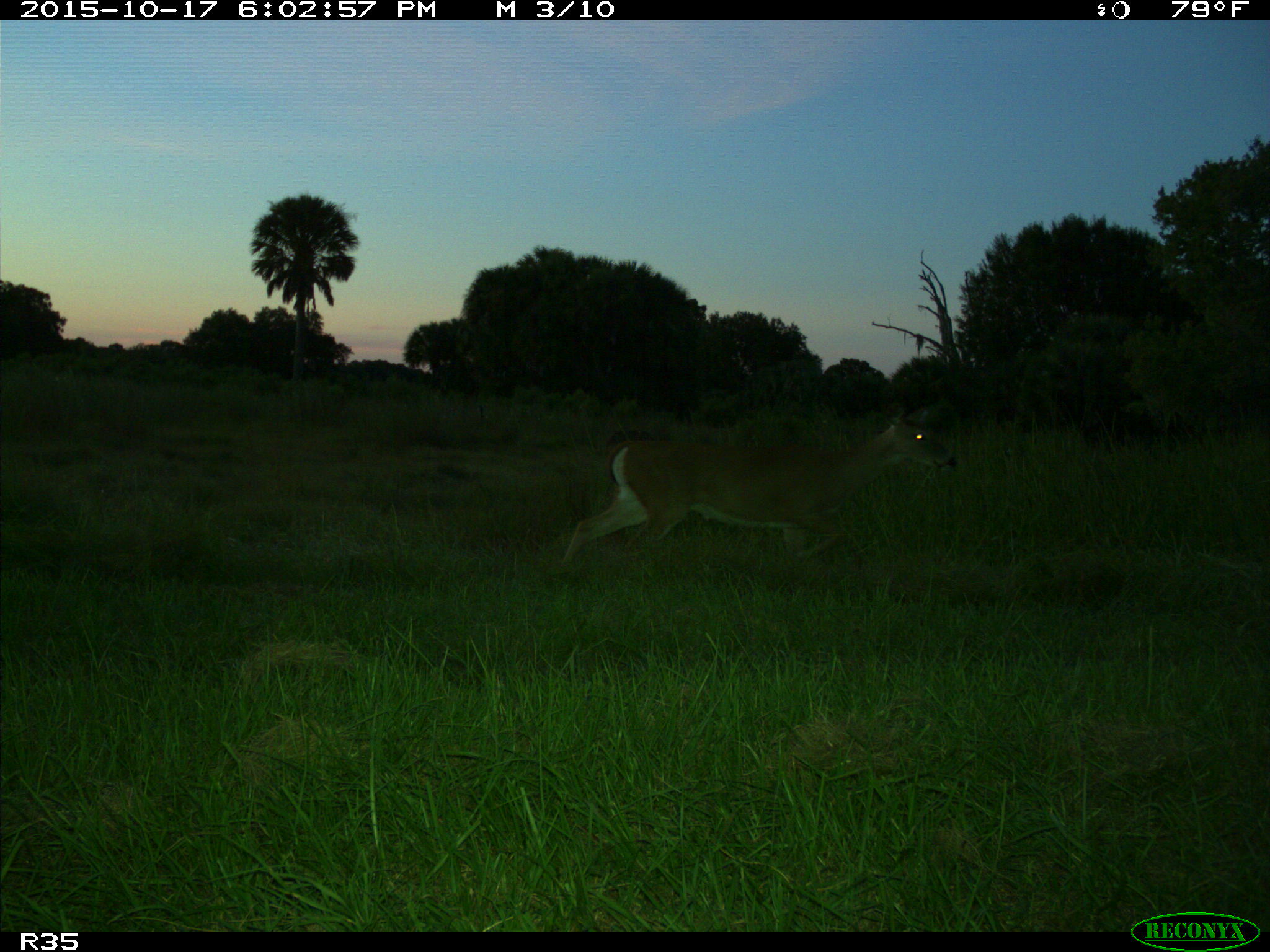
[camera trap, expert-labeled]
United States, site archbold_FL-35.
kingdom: Animalia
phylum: Chordata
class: Mammalia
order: Artiodactyla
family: Cervidae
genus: Odocoileus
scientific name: Odocoileus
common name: deer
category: unidentified deer